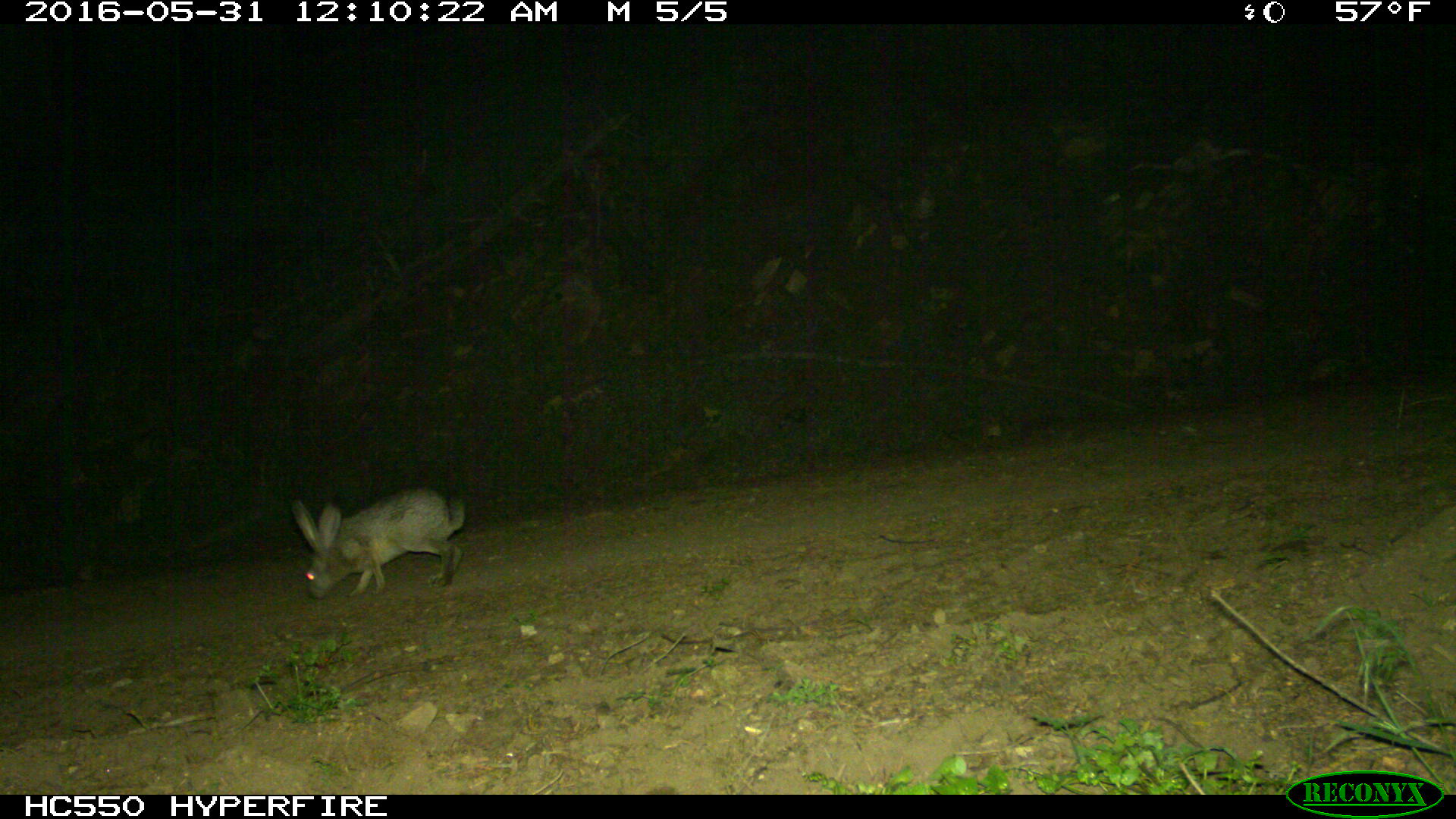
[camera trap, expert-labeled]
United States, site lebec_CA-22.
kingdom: Animalia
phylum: Chordata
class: Mammalia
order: Lagomorpha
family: Leporidae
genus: Lepus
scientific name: Lepus californicus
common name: black-tailed jackrabbit